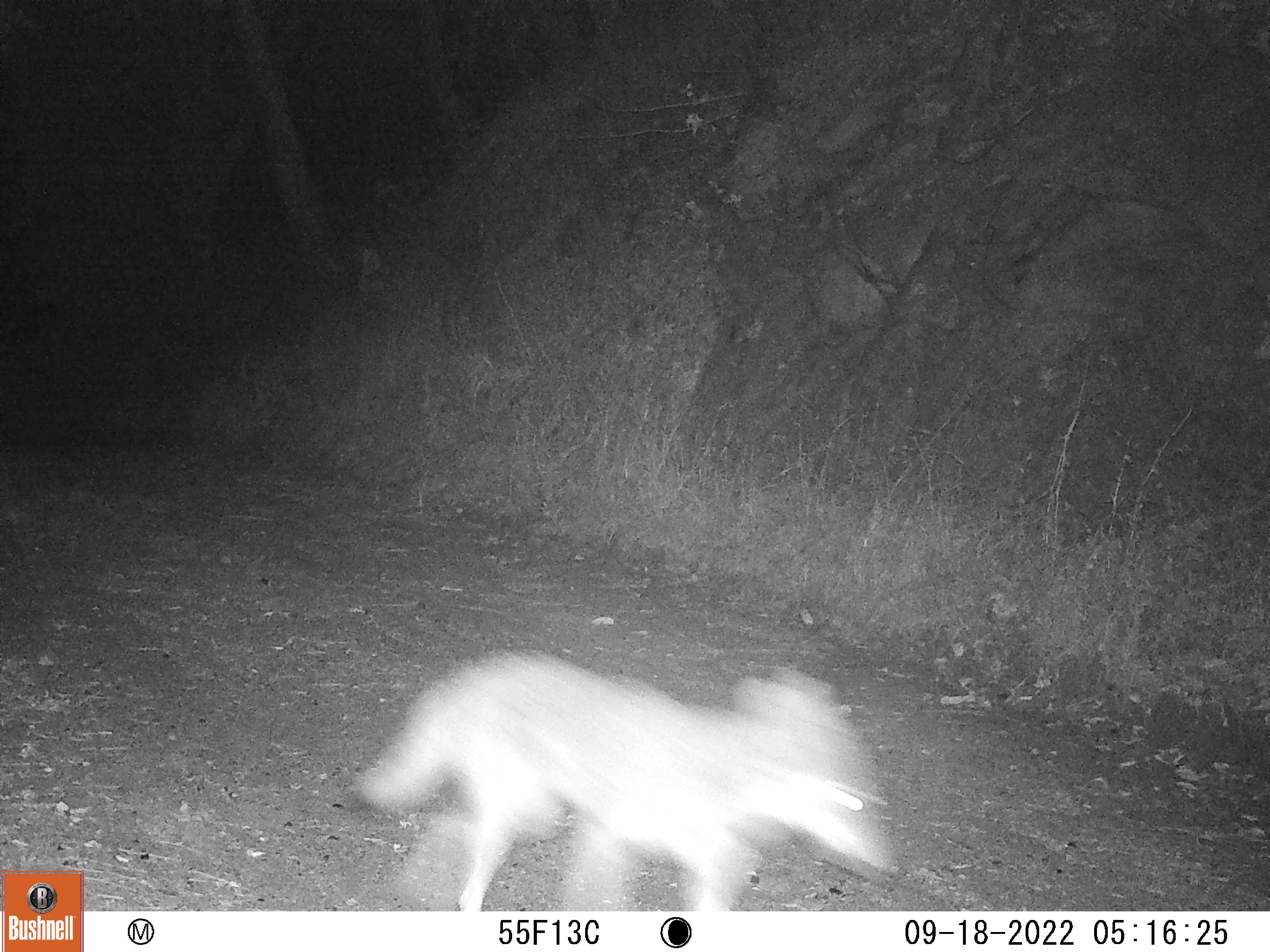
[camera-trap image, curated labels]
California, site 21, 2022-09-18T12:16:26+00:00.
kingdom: Animalia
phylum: Chordata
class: Mammalia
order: Carnivora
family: Canidae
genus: Canis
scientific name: Canis latrans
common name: coyote